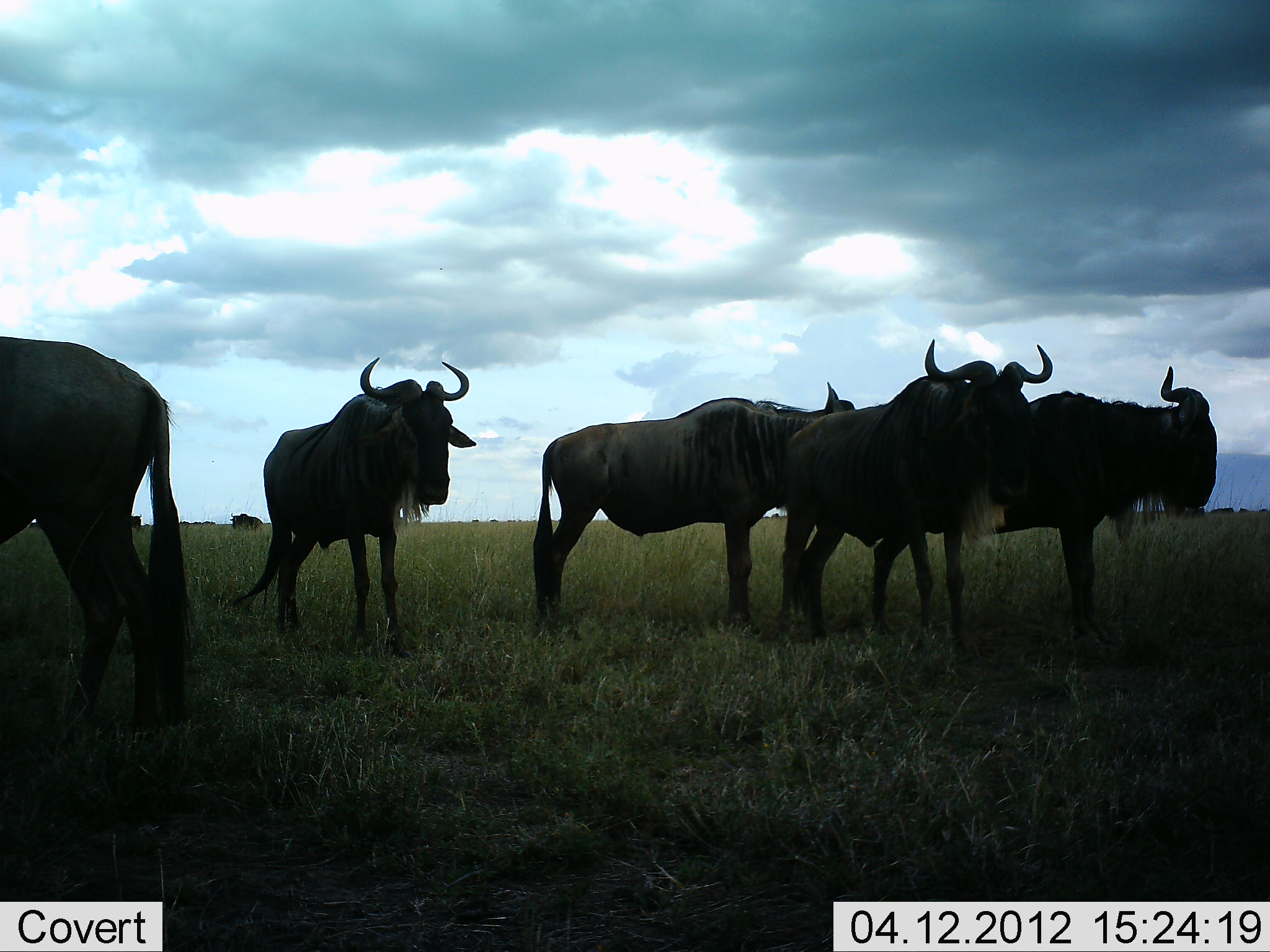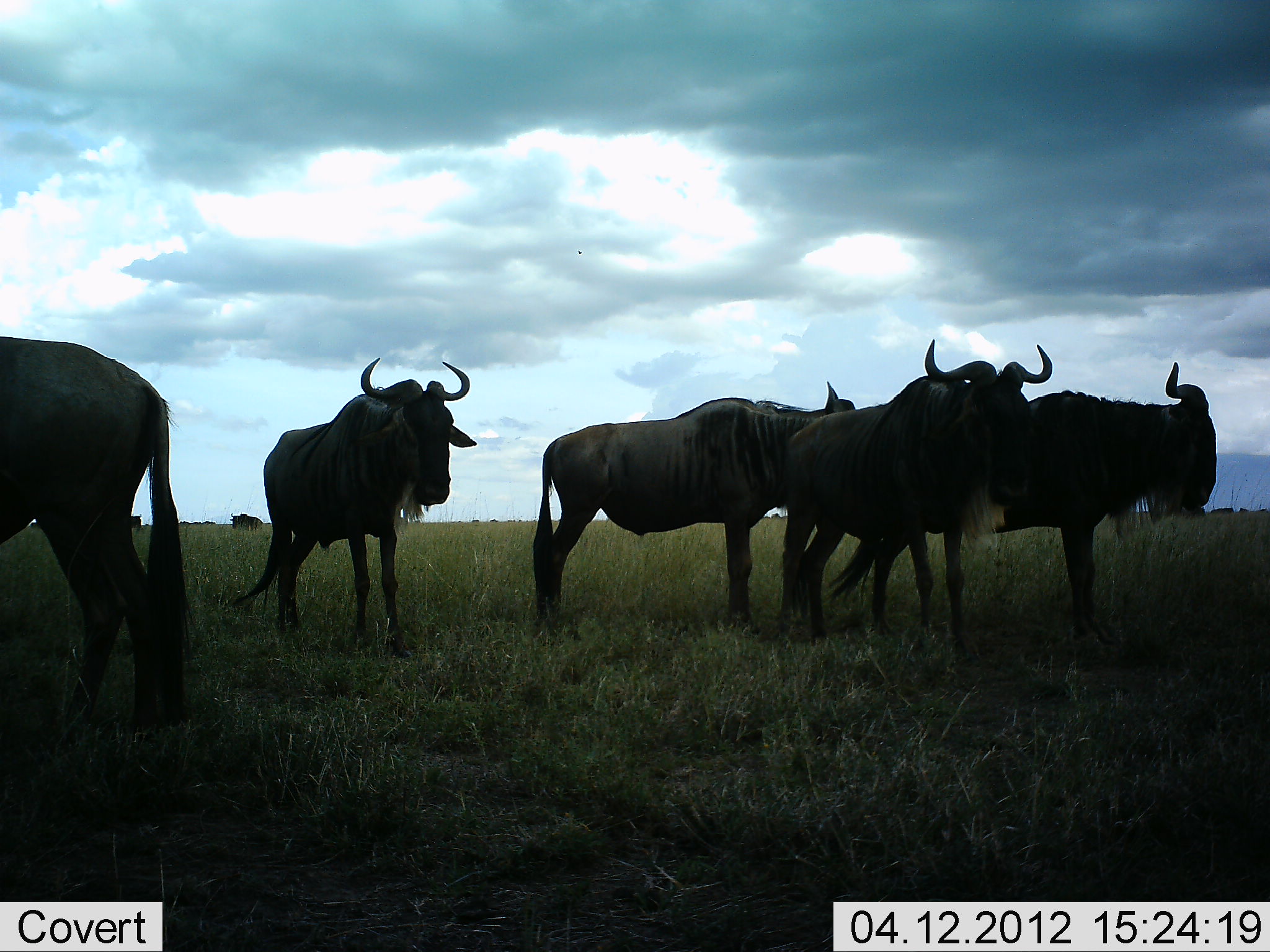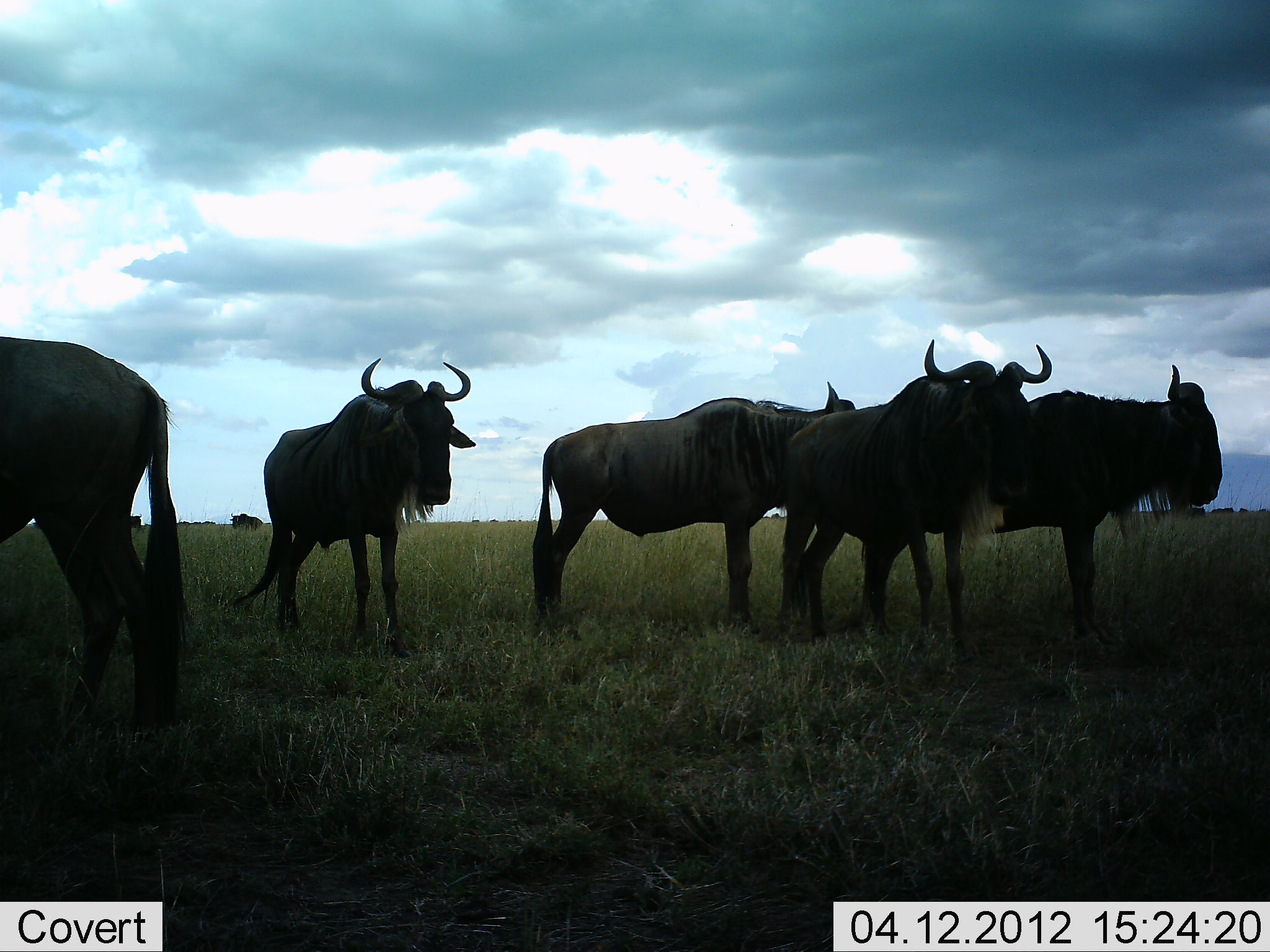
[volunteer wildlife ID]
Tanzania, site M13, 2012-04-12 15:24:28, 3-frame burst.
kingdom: Animalia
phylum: Chordata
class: Mammalia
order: Artiodactyla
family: Bovidae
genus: Connochaetes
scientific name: Connochaetes taurinus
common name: blue wildebeest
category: wildebeest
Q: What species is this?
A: Wildebeest (blue wildebeest) (Connochaetes taurinus).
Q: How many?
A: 5.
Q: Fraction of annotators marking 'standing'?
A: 100%.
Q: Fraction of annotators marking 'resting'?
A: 0%.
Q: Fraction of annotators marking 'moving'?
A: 0%.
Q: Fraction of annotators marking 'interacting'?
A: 0%.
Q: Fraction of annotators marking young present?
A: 0%.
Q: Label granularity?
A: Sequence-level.